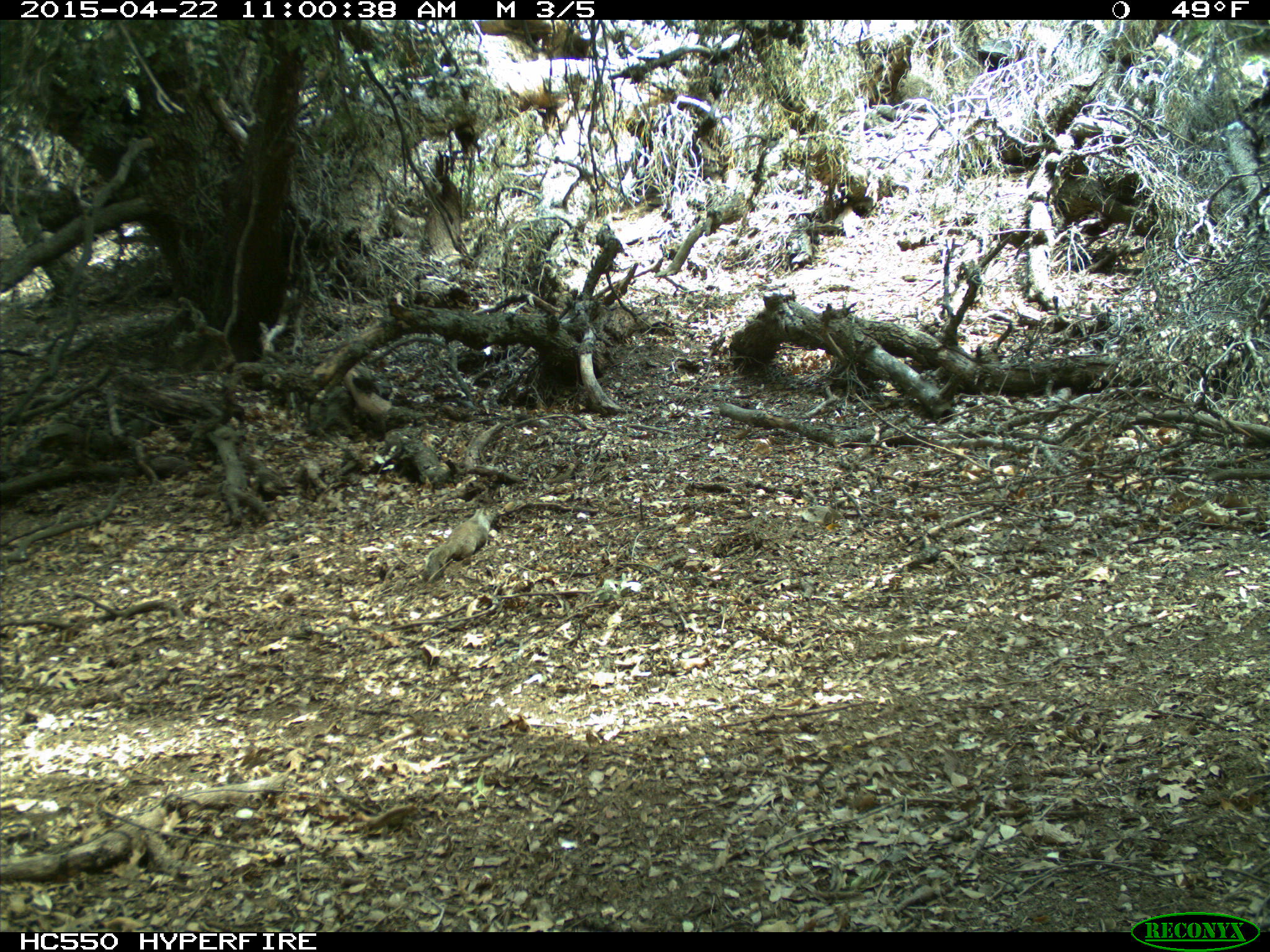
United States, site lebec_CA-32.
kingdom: Animalia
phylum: Chordata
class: Mammalia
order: Rodentia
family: Sciuridae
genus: Otospermophilus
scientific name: Otospermophilus beecheyi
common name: california ground squirrel